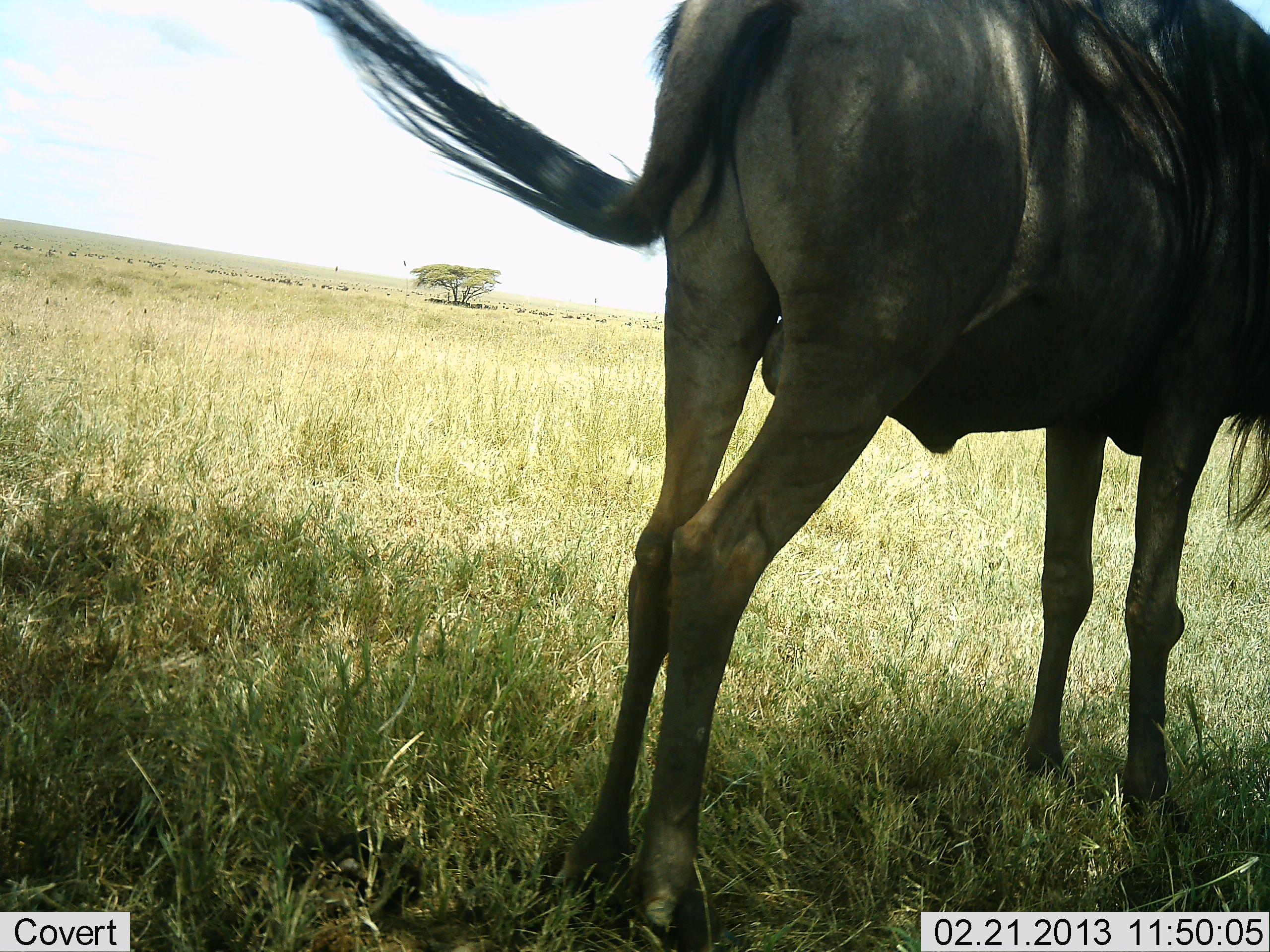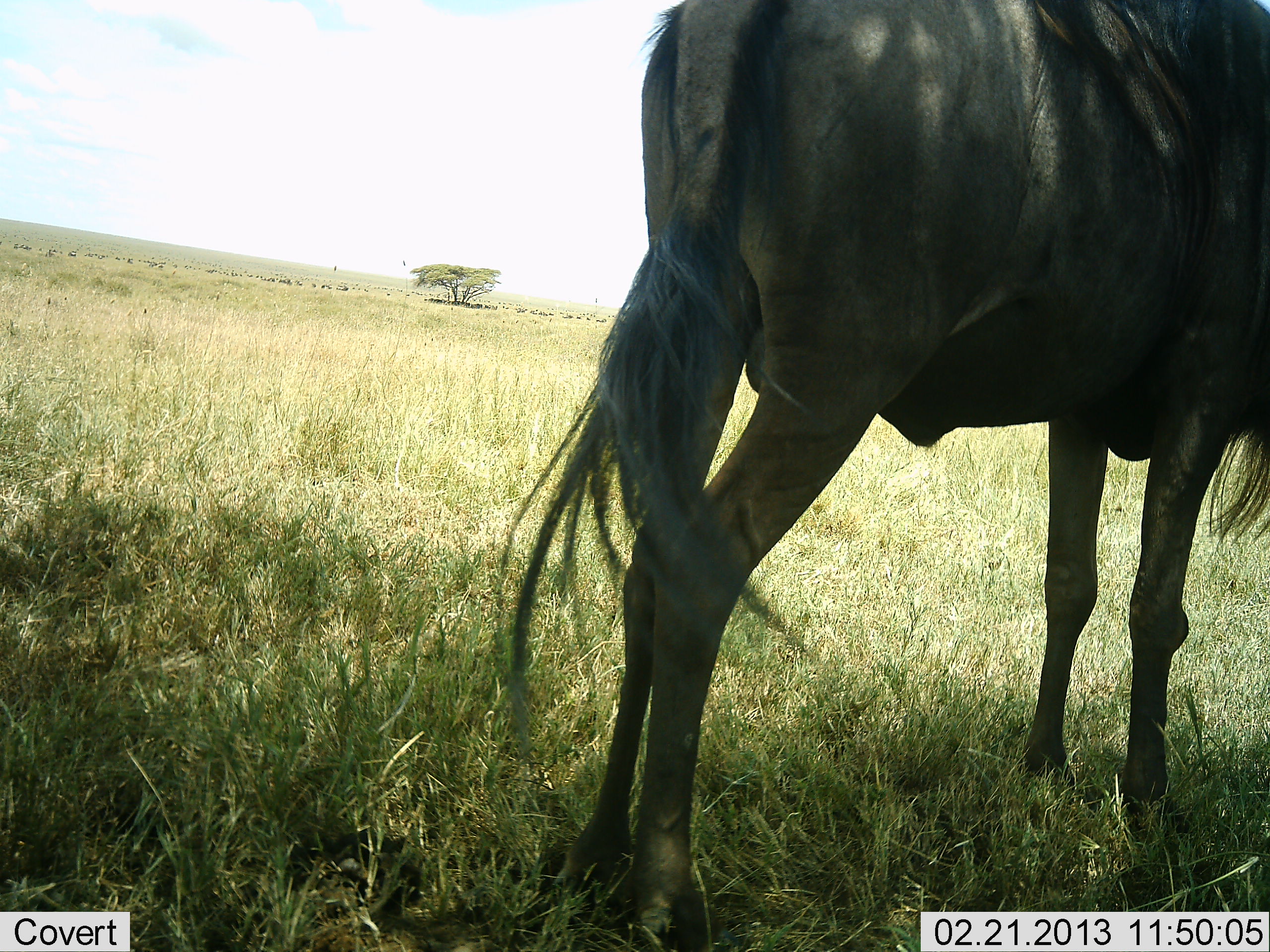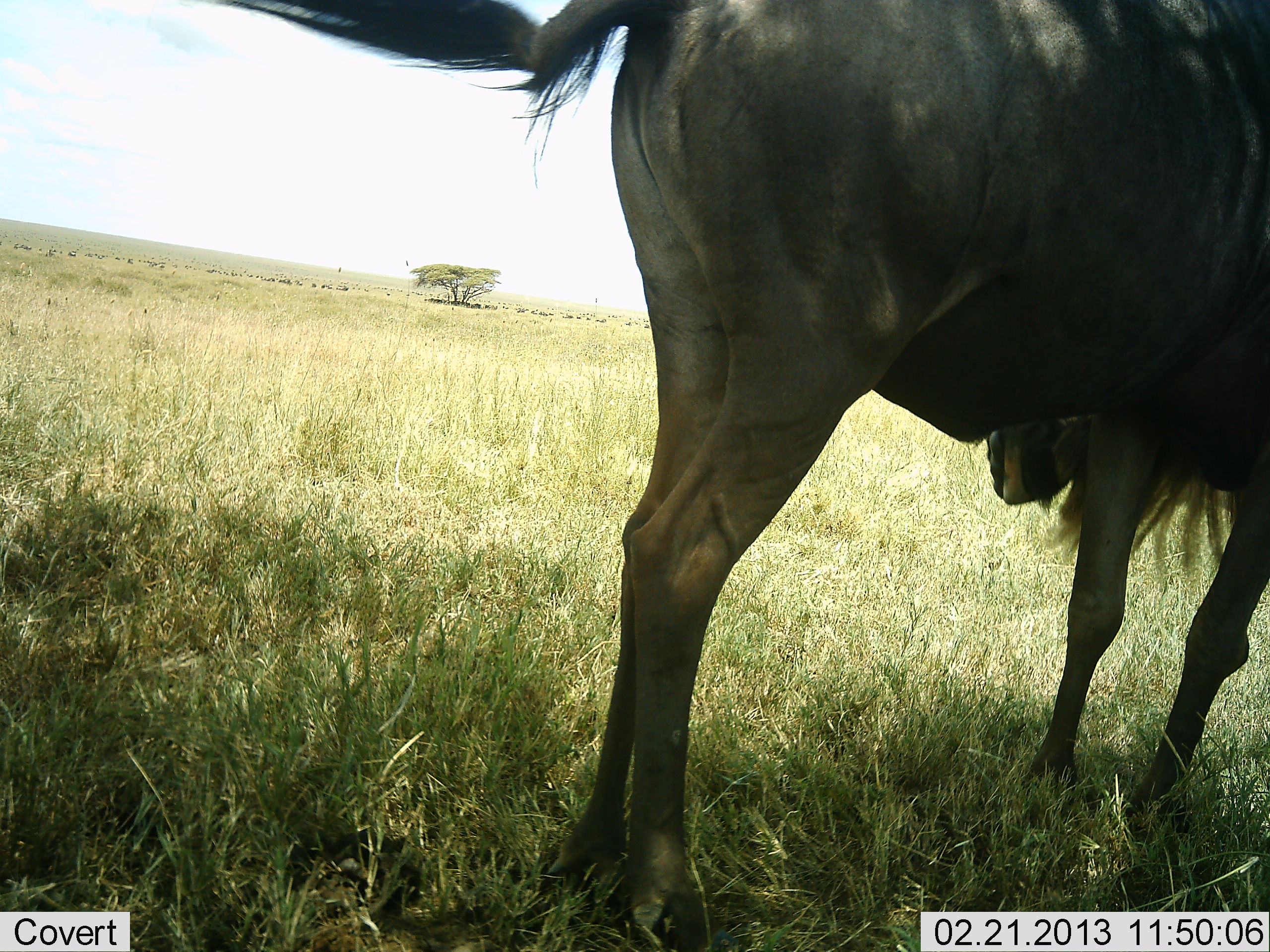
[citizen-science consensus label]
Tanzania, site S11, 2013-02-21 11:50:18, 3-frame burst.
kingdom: Animalia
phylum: Chordata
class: Mammalia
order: Artiodactyla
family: Bovidae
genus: Connochaetes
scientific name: Connochaetes taurinus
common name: blue wildebeest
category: wildebeest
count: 1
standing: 100%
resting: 0%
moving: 6%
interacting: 0%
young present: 0%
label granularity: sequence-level